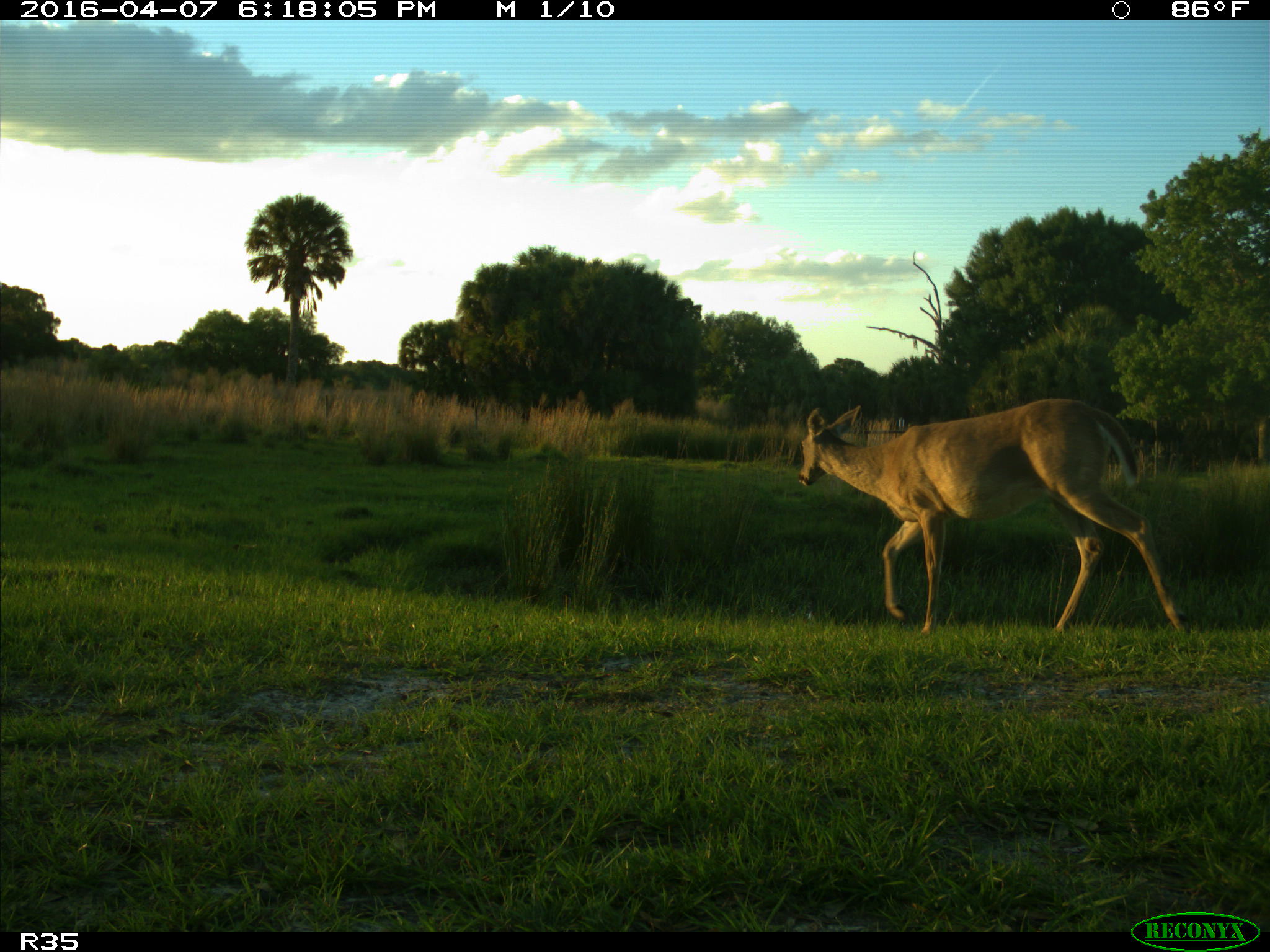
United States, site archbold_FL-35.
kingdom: Animalia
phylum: Chordata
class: Mammalia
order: Artiodactyla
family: Cervidae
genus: Odocoileus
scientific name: Odocoileus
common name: deer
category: unidentified deer